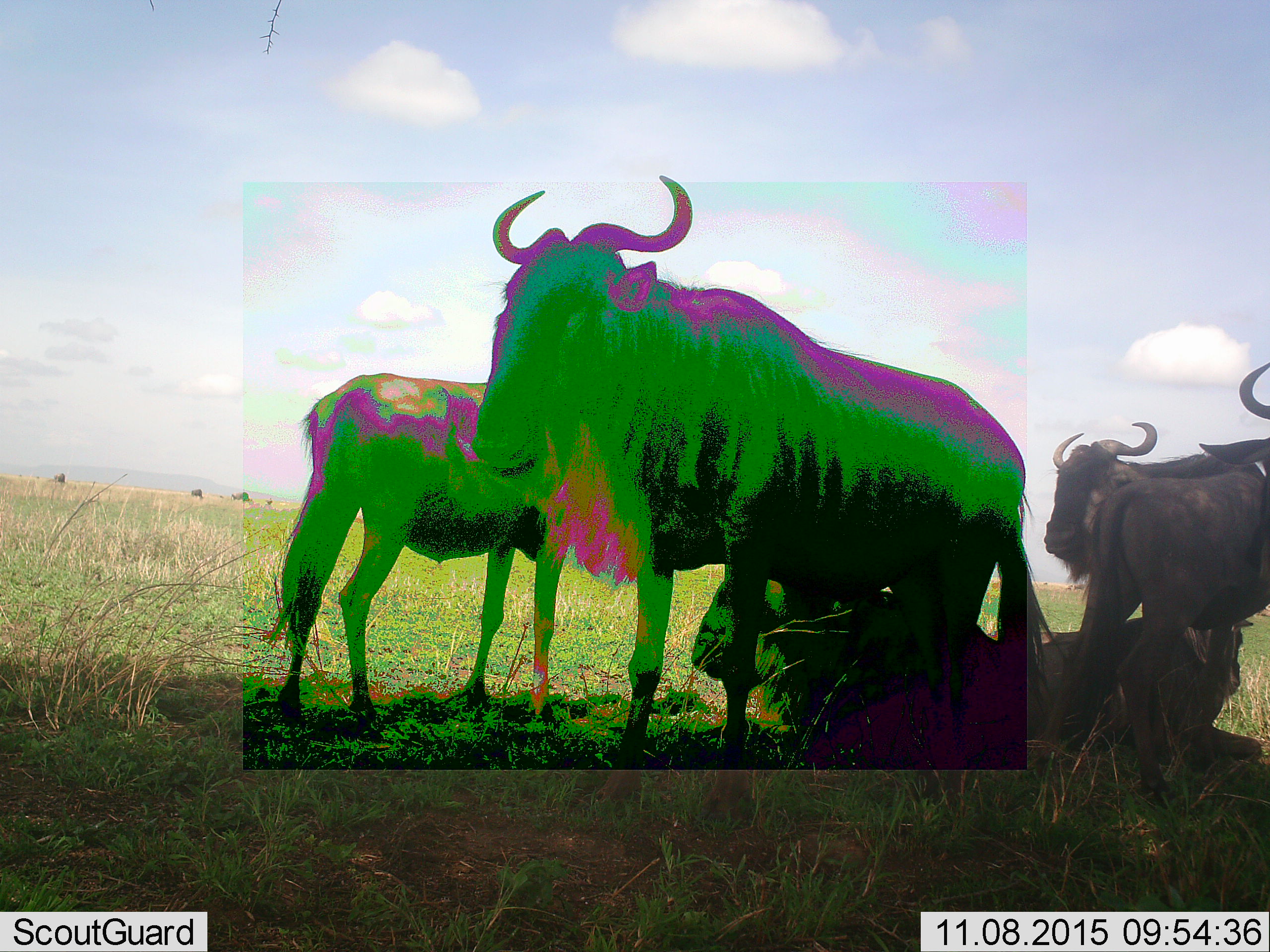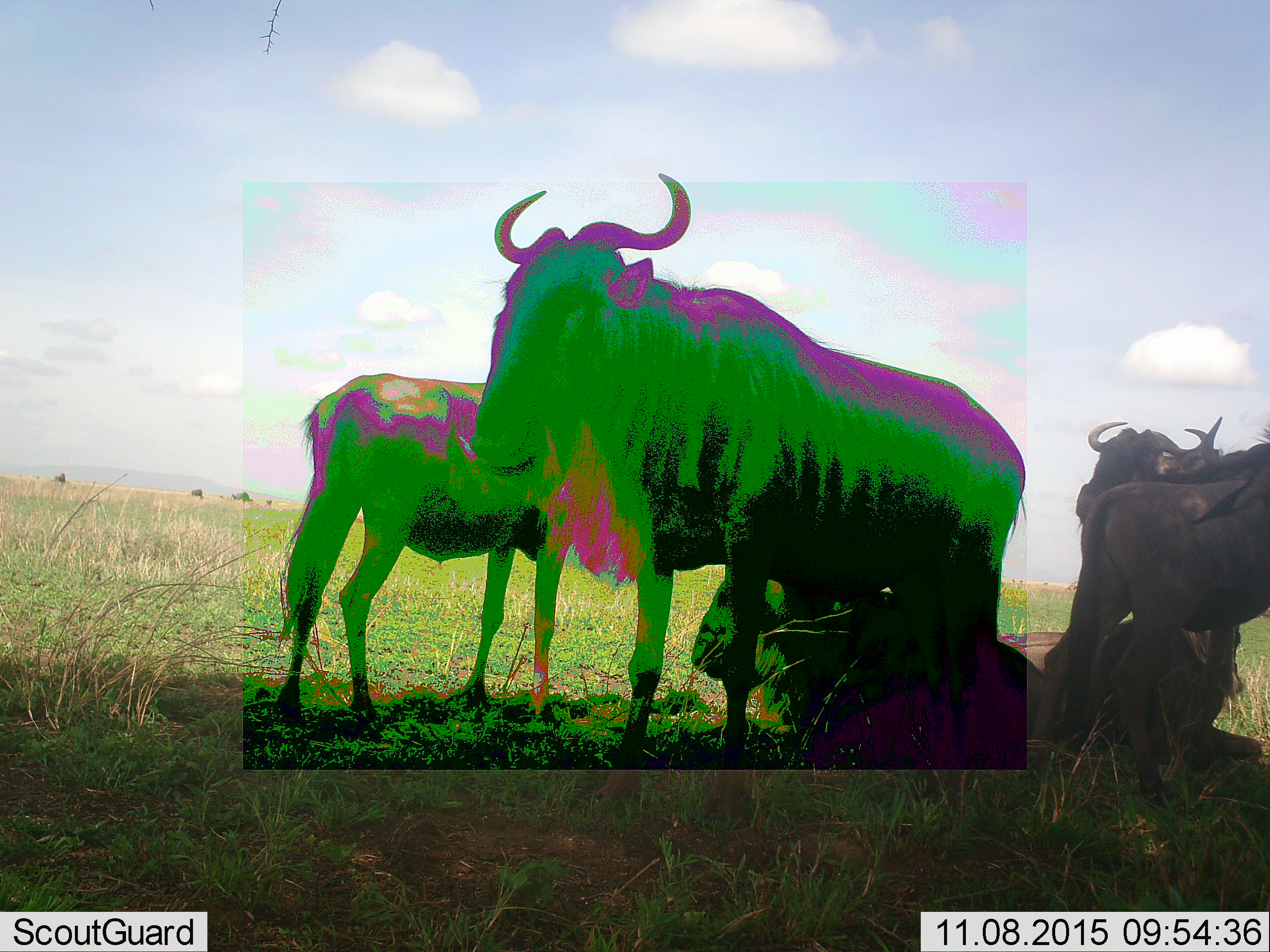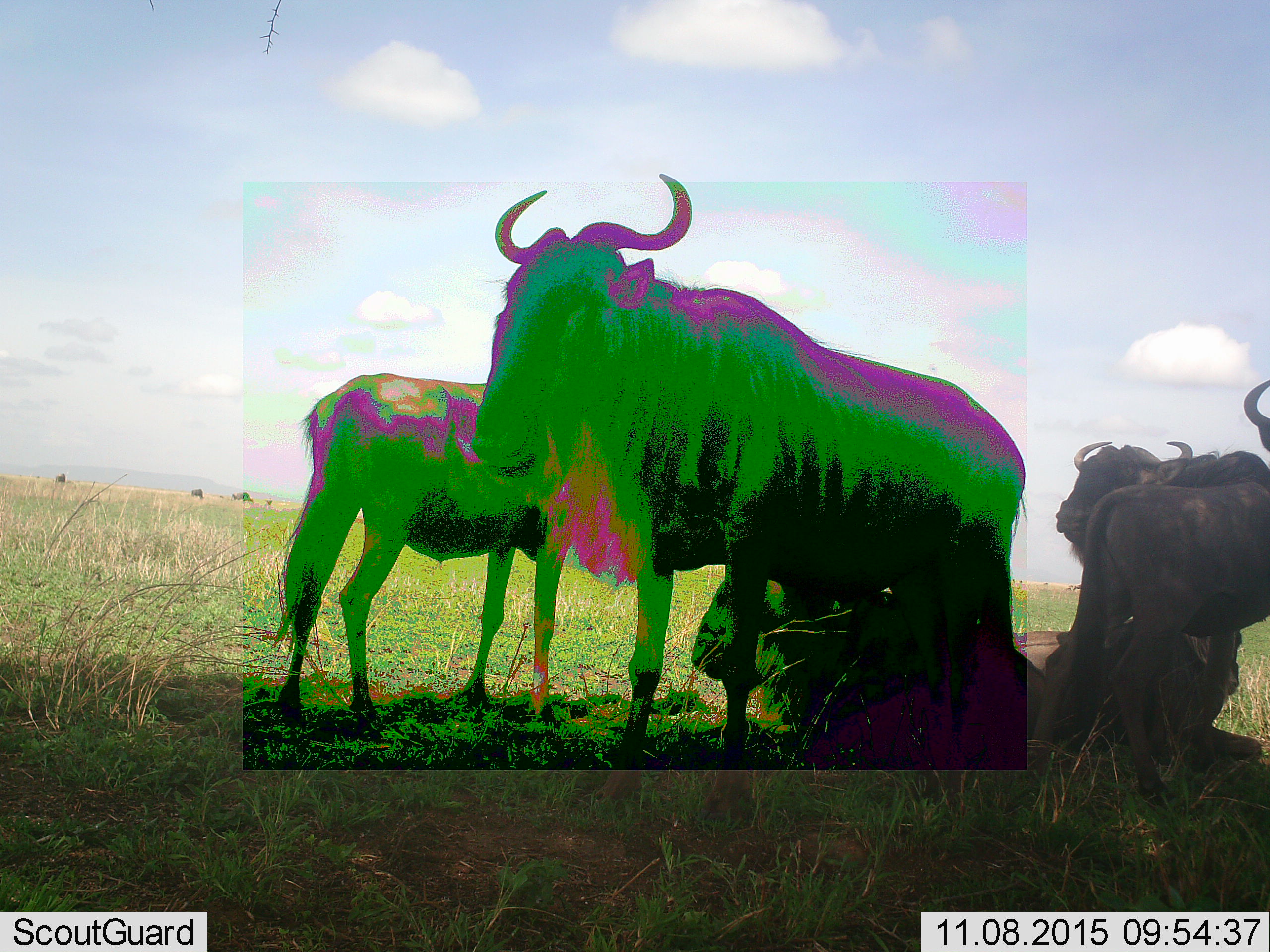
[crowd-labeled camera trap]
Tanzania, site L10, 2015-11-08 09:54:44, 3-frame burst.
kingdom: Animalia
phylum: Chordata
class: Mammalia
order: Artiodactyla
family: Bovidae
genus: Connochaetes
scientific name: Connochaetes taurinus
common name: blue wildebeest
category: wildebeest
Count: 6.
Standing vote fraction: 89%.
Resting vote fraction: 78%.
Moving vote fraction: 11%.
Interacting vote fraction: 11%.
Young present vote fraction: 11%.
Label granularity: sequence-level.